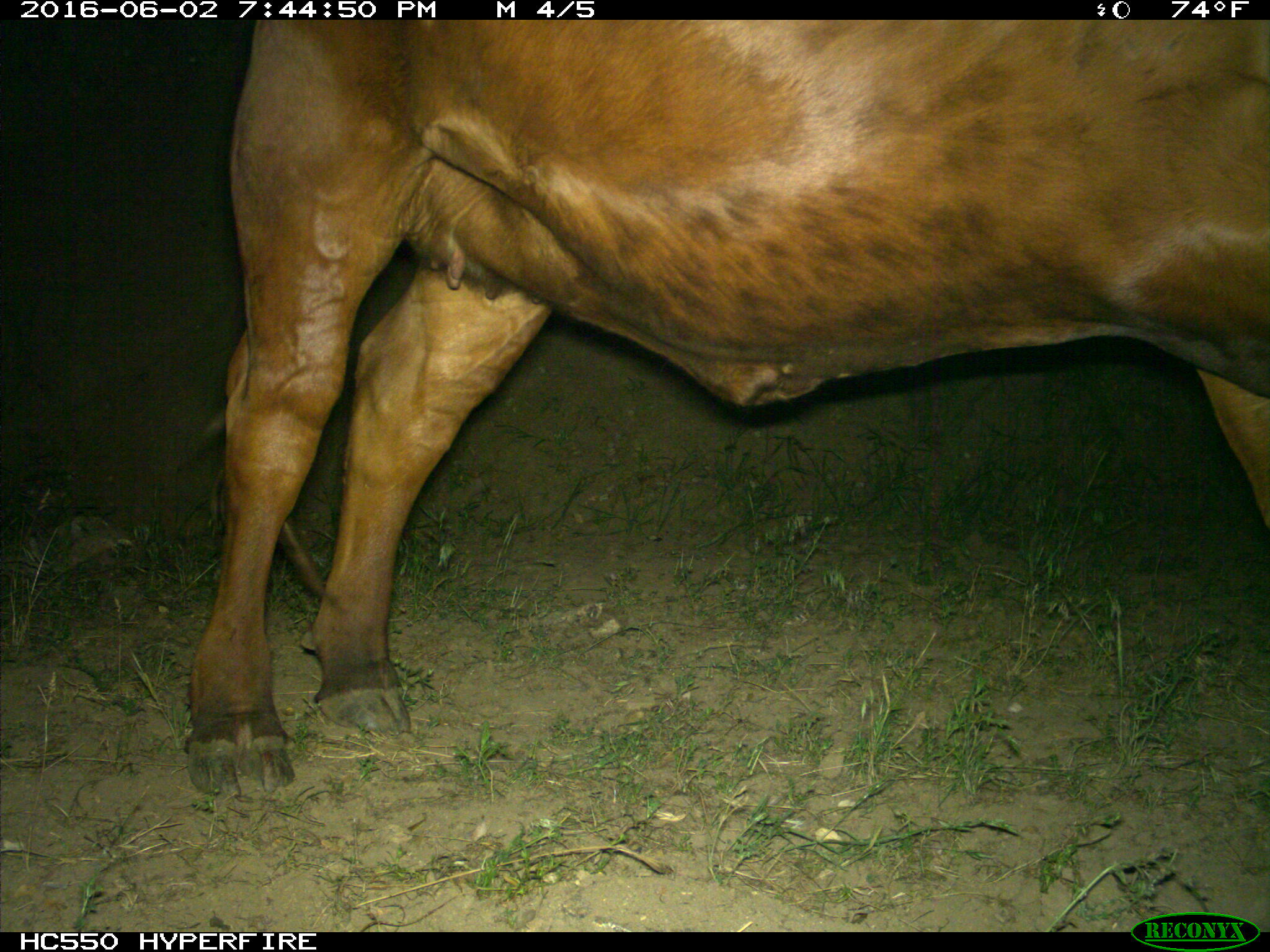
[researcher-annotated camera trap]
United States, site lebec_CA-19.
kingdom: Animalia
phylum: Chordata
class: Mammalia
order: Artiodactyla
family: Bovidae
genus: Bos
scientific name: Bos taurus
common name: domestic cow